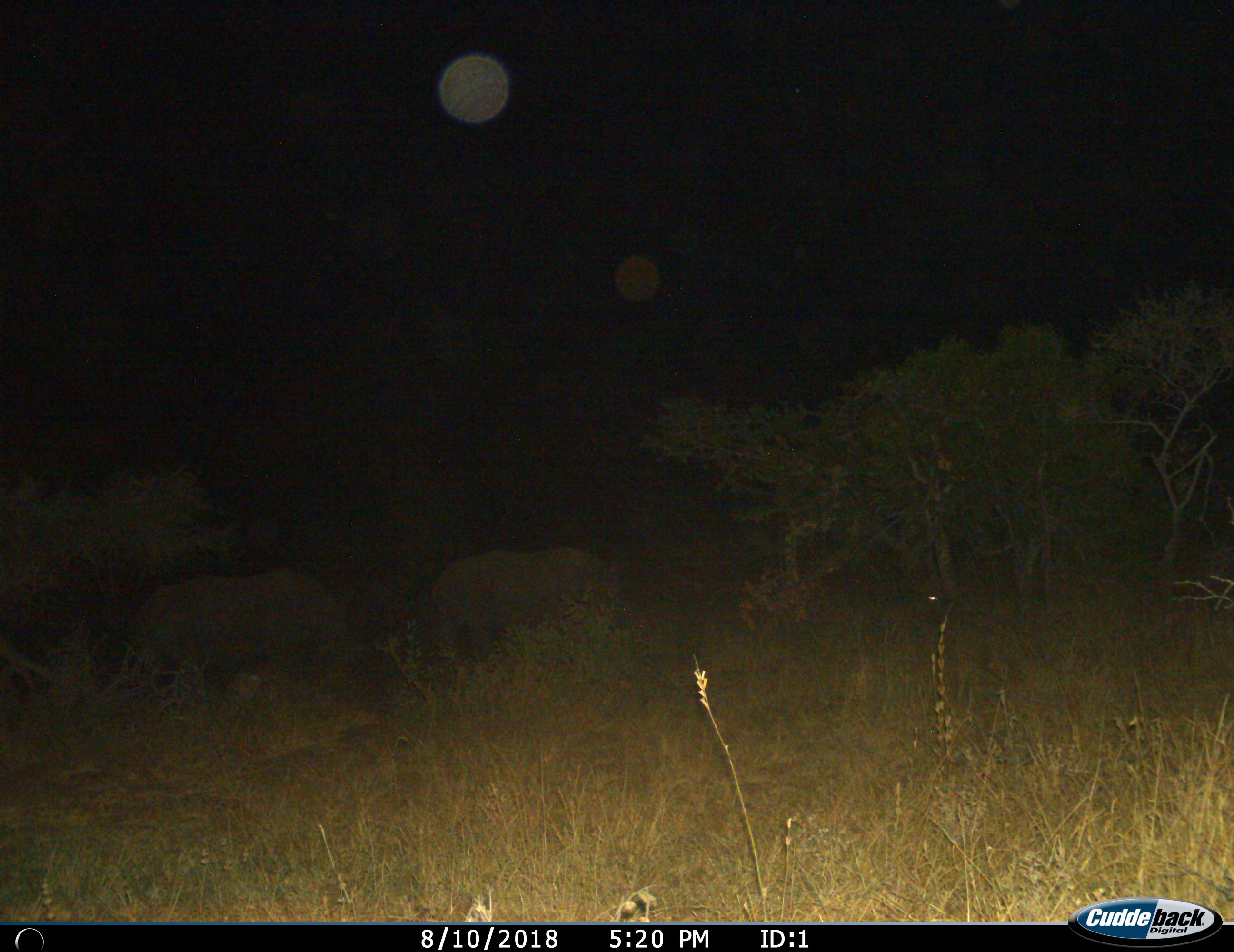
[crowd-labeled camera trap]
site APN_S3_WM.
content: unidentified animal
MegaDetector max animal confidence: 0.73